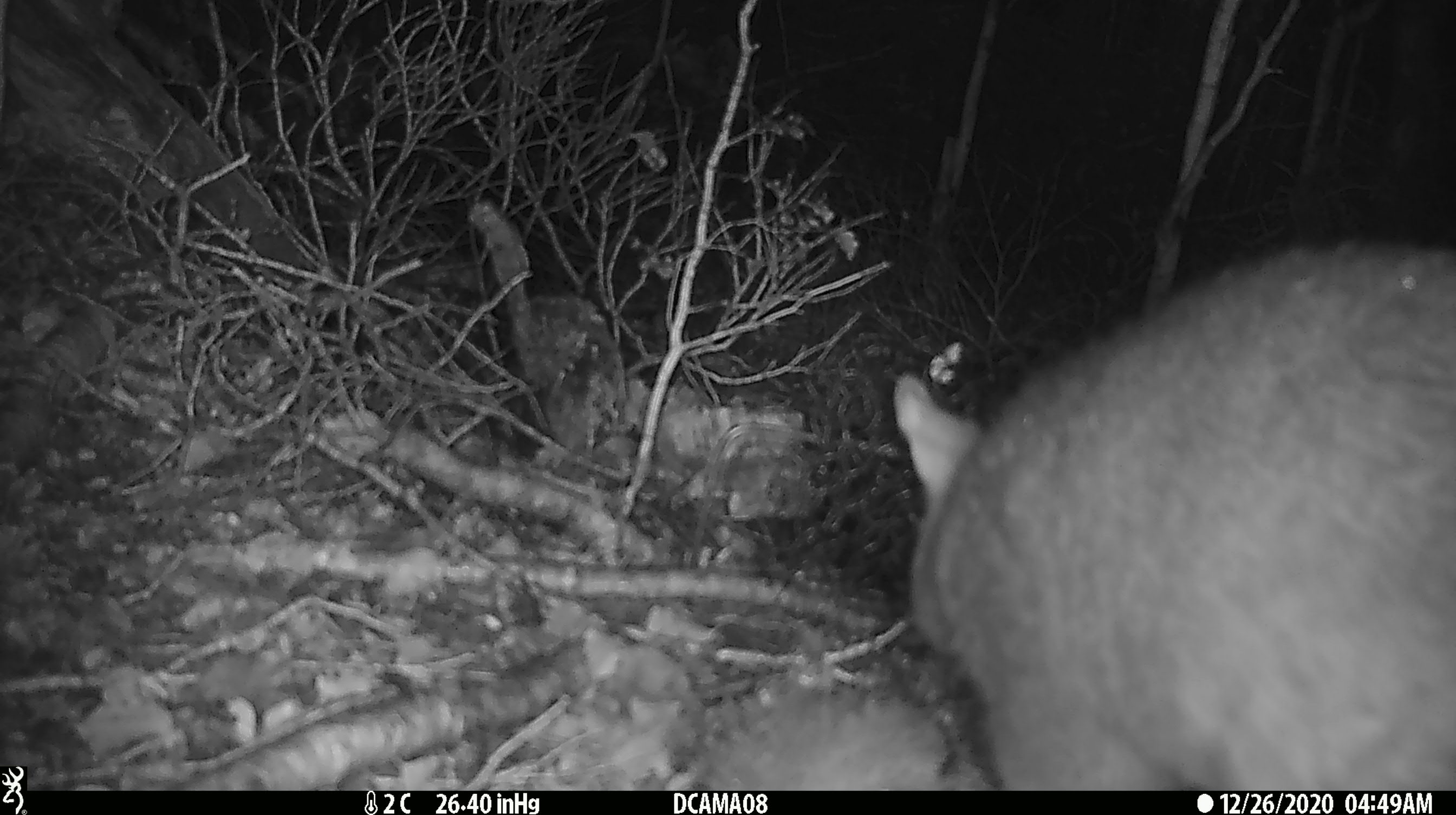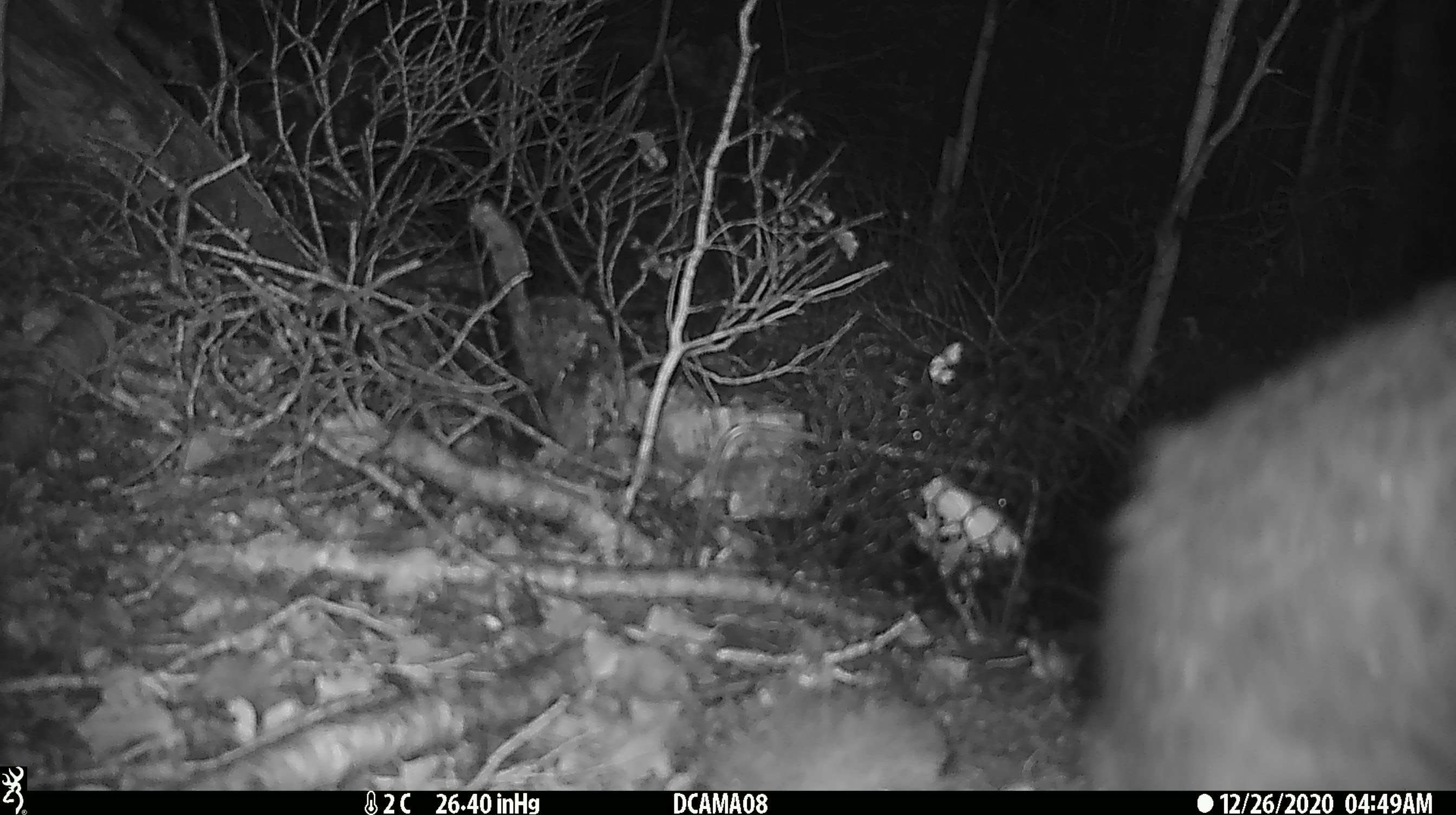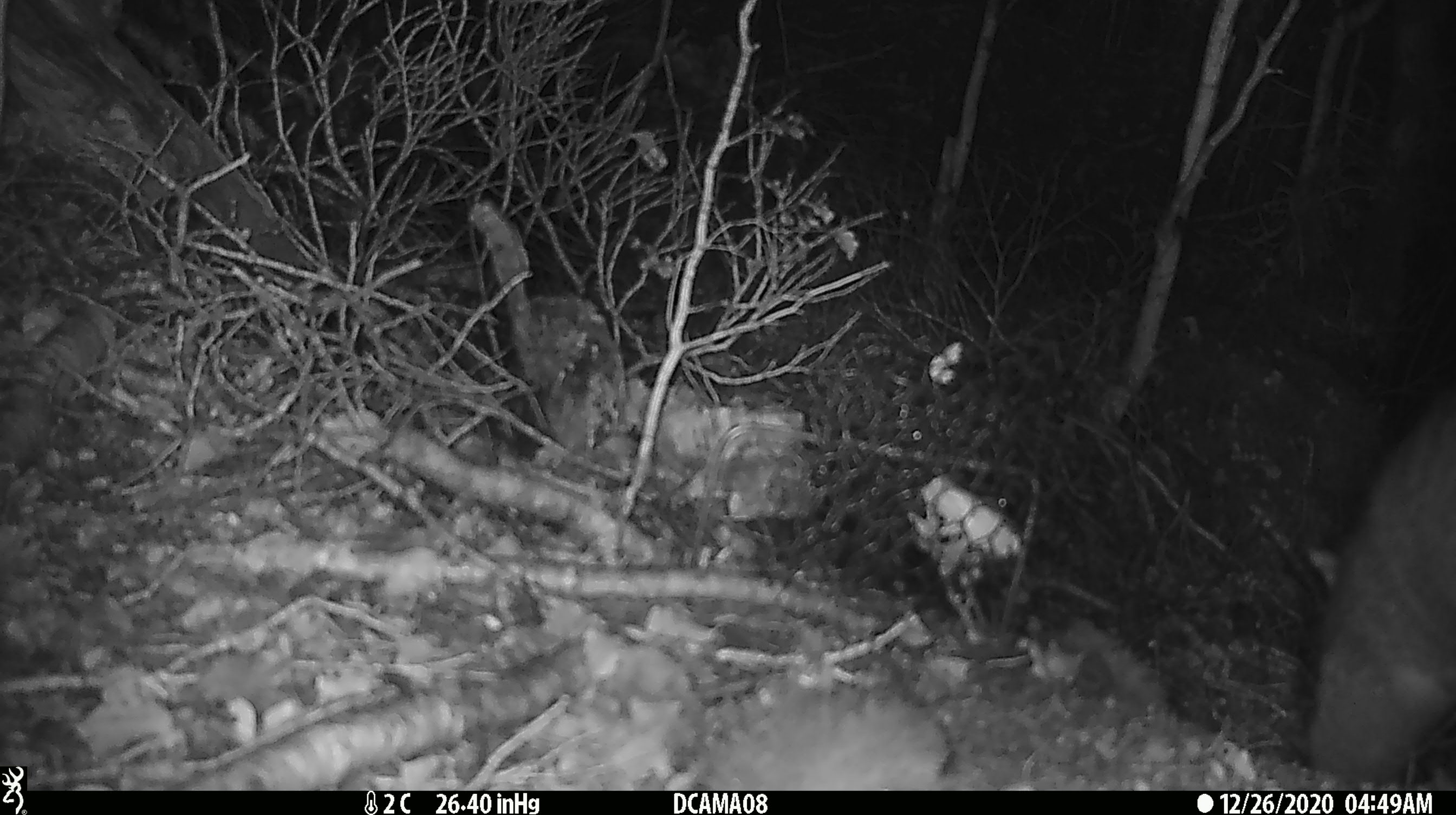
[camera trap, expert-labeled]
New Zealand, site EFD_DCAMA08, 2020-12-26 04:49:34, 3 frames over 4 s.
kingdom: Animalia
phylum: Chordata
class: Mammalia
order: Diprotodontia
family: Phalangeridae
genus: Trichosurus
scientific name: Trichosurus vulpecula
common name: common brushtail possum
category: possum